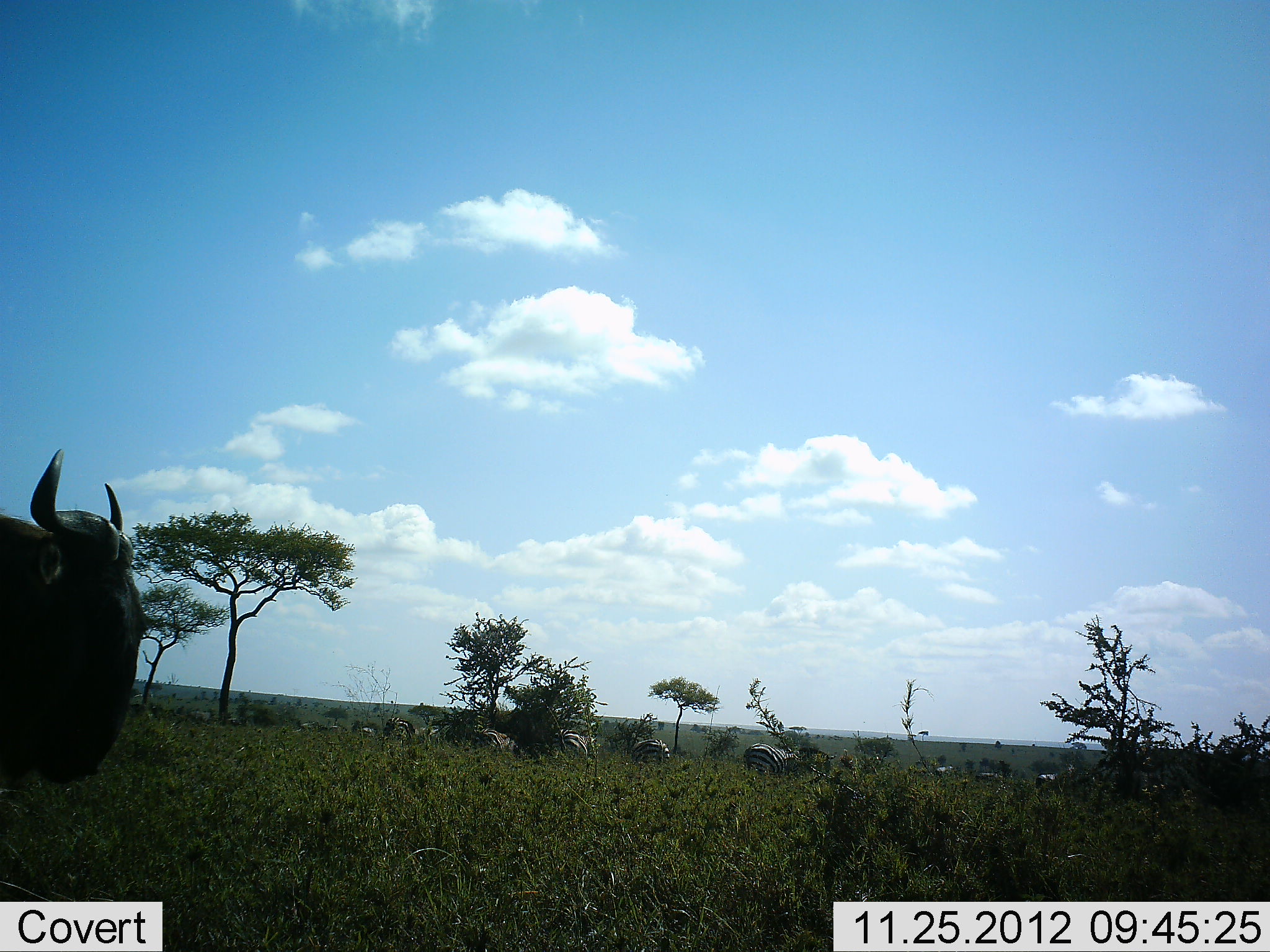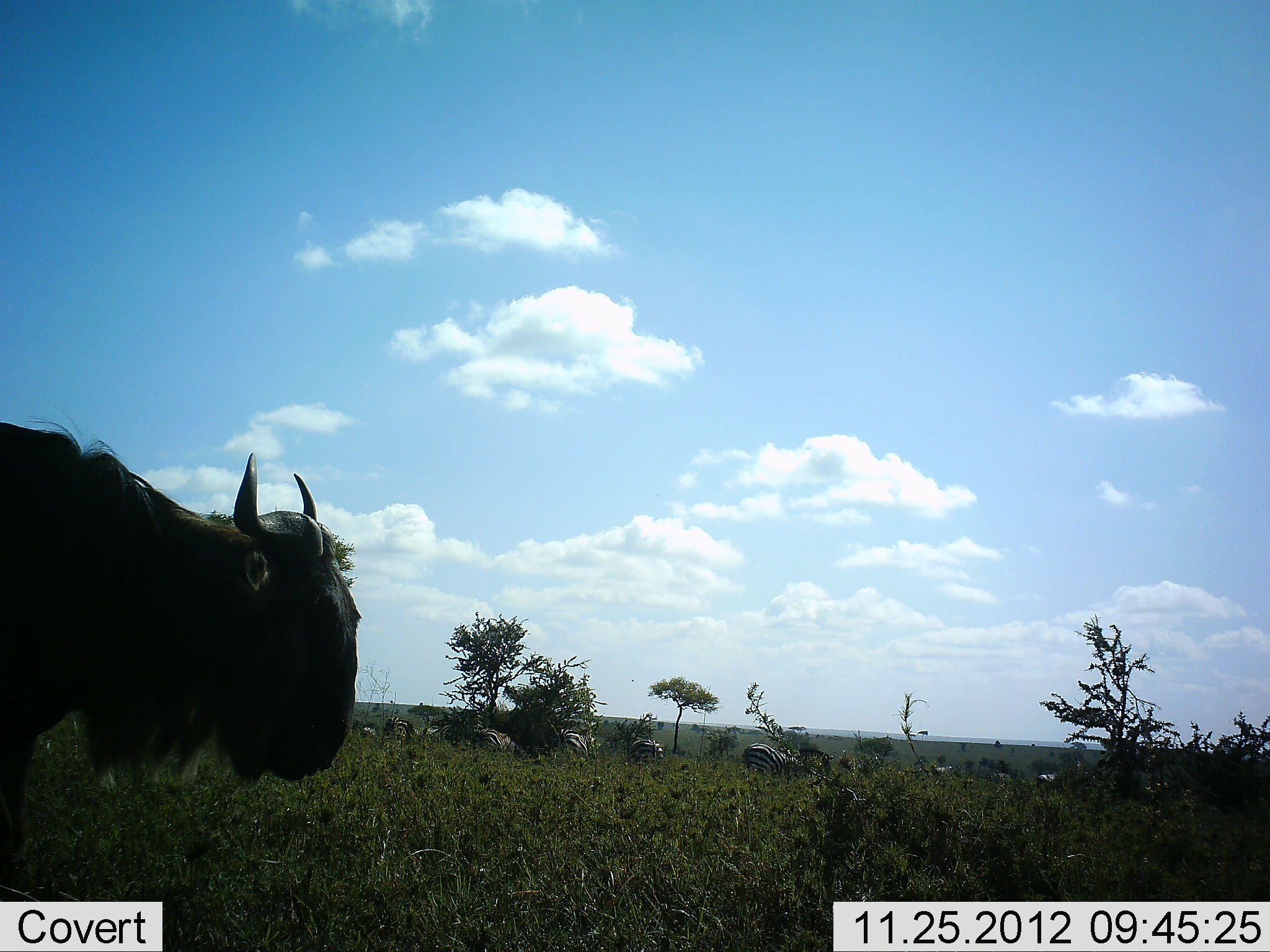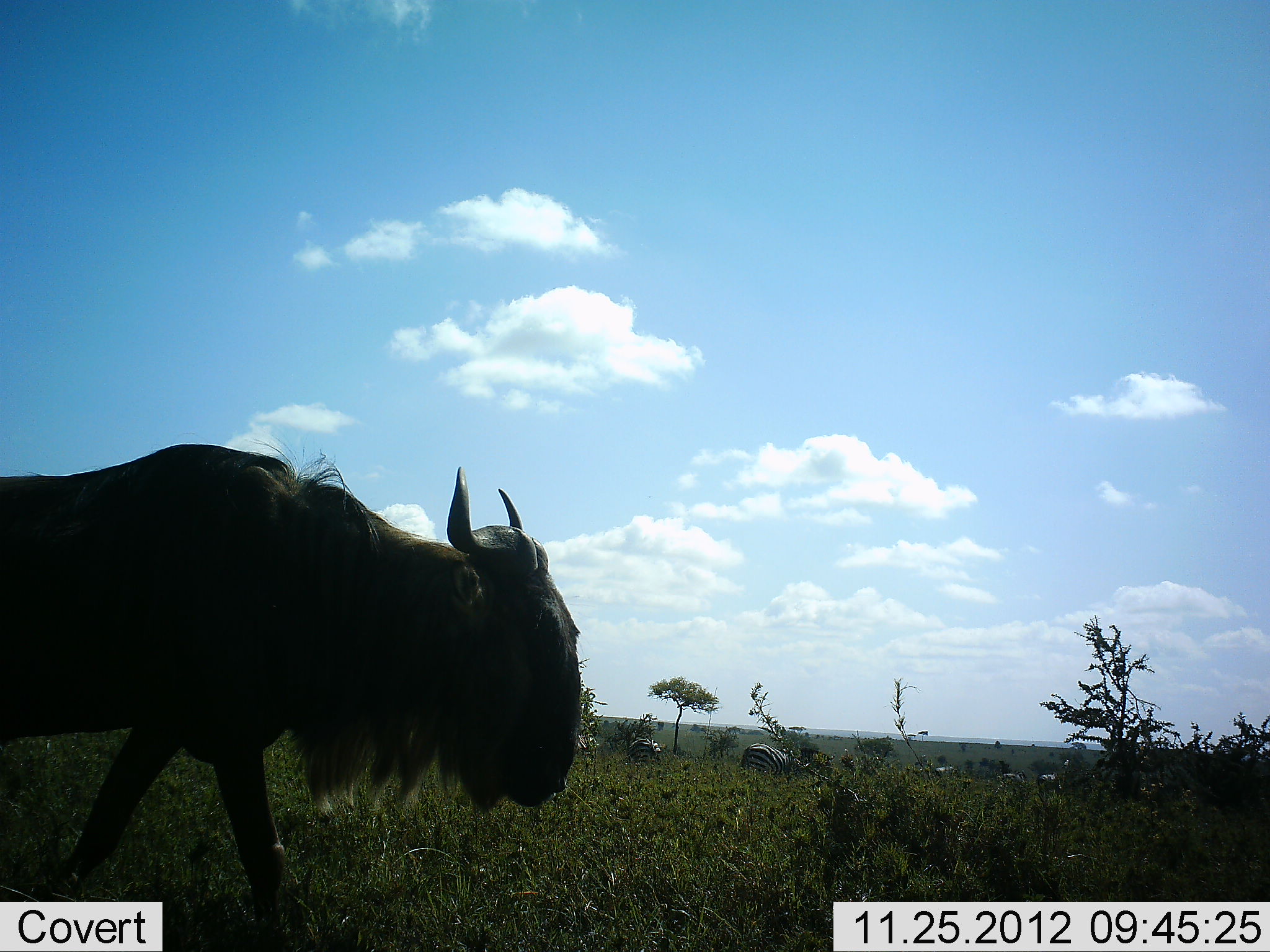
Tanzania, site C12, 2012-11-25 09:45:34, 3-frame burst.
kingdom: Animalia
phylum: Chordata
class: Mammalia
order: Artiodactyla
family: Bovidae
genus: Connochaetes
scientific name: Connochaetes taurinus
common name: blue wildebeest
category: wildebeest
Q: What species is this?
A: Wildebeest (blue wildebeest) (Connochaetes taurinus).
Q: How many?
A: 1.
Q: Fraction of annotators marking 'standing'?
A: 29%.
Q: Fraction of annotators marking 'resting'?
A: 0%.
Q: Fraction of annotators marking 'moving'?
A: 79%.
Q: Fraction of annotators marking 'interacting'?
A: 0%.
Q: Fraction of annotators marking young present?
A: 0%.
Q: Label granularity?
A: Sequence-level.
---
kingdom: Animalia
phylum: Chordata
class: Mammalia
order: Perissodactyla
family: Equidae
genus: Equus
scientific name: Equus quagga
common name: plains zebra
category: zebra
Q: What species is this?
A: Zebra (plains zebra) (Equus quagga).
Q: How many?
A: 11-50.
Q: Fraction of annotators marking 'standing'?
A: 27%.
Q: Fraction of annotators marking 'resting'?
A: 9%.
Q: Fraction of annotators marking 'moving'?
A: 27%.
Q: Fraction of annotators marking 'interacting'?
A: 0%.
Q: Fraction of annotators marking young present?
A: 0%.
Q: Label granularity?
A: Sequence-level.